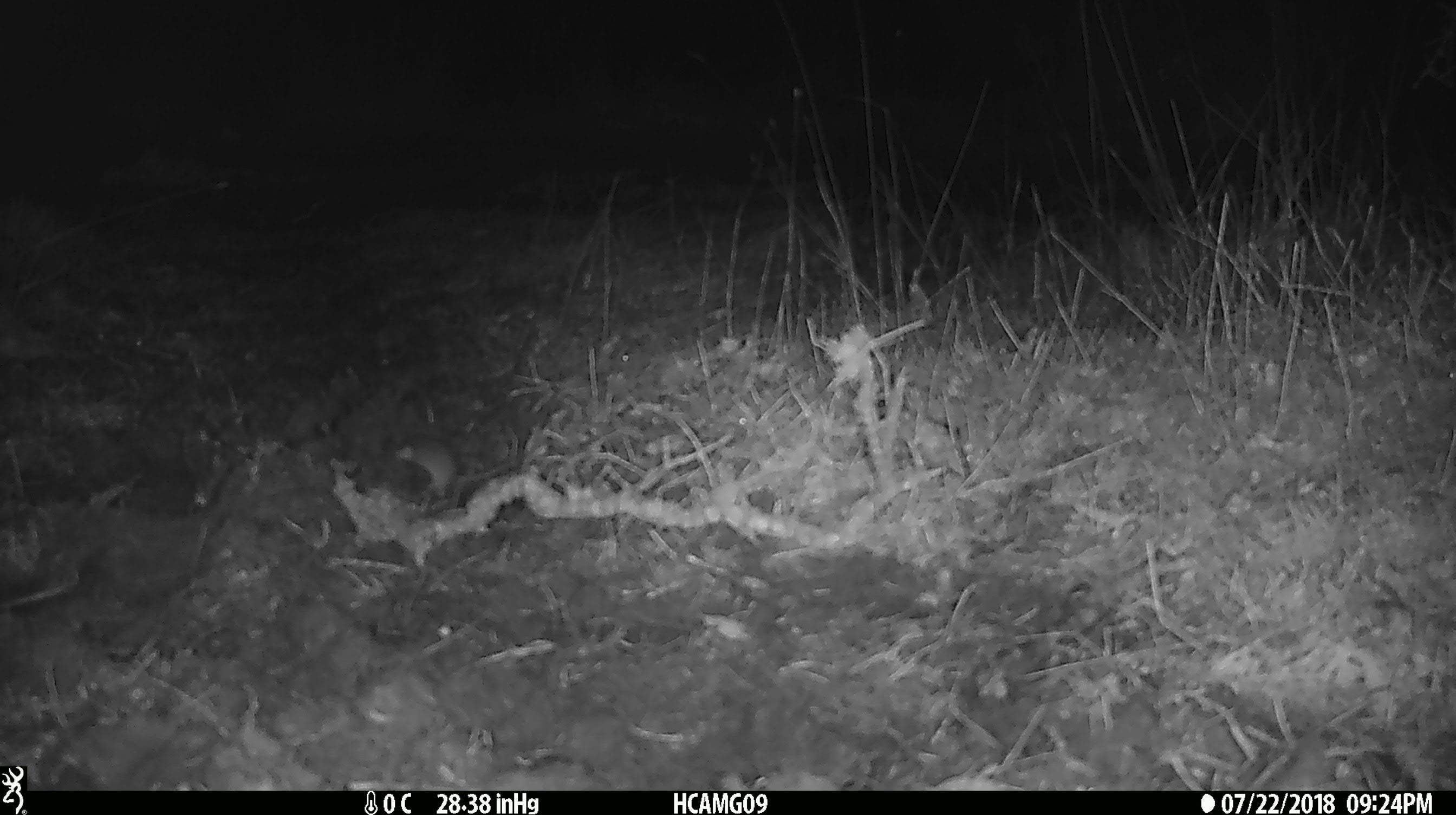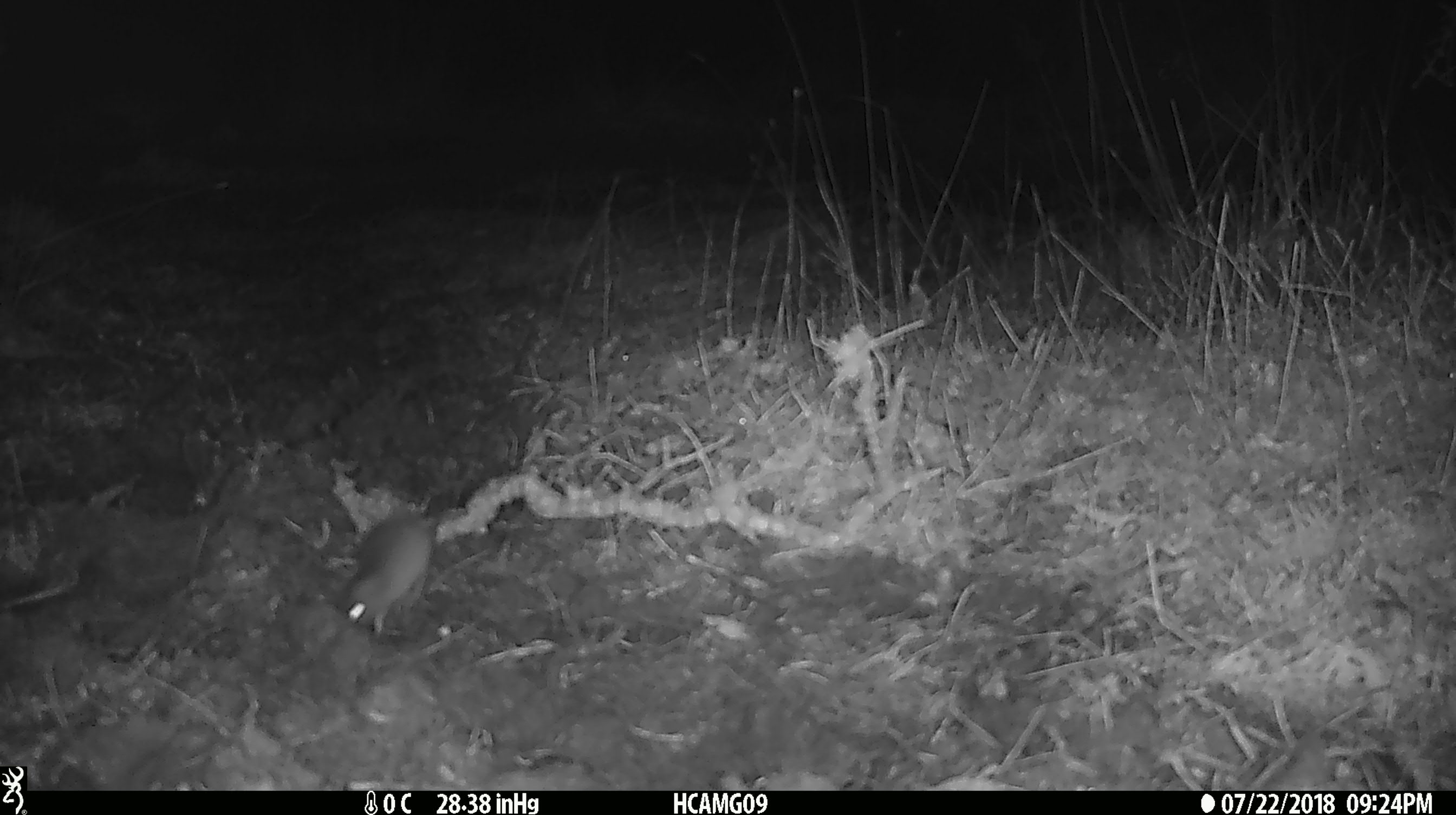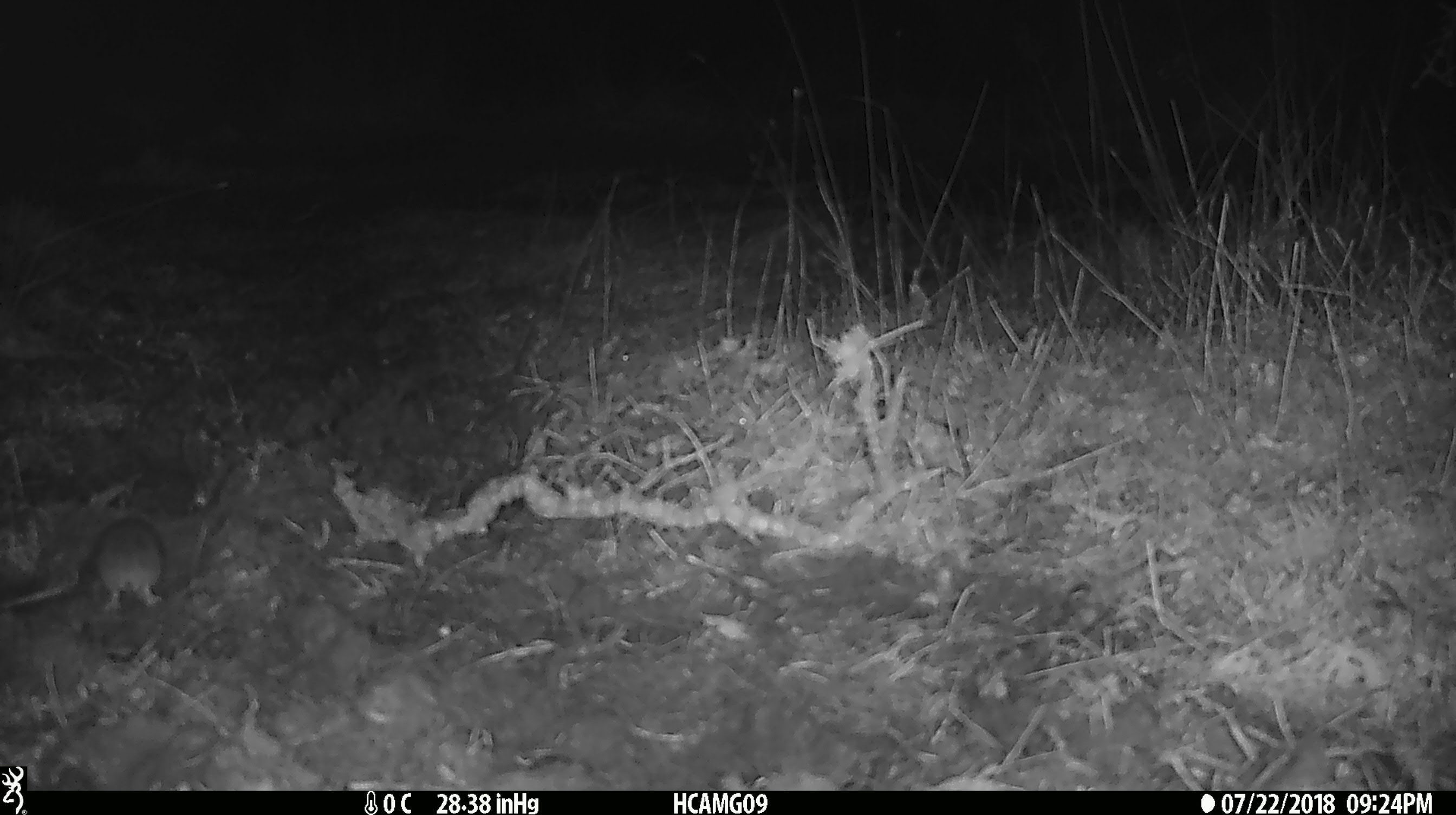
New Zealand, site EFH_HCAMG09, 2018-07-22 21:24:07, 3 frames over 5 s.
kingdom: Animalia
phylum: Chordata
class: Mammalia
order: Rodentia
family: Muridae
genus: Mus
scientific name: Mus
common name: mouse